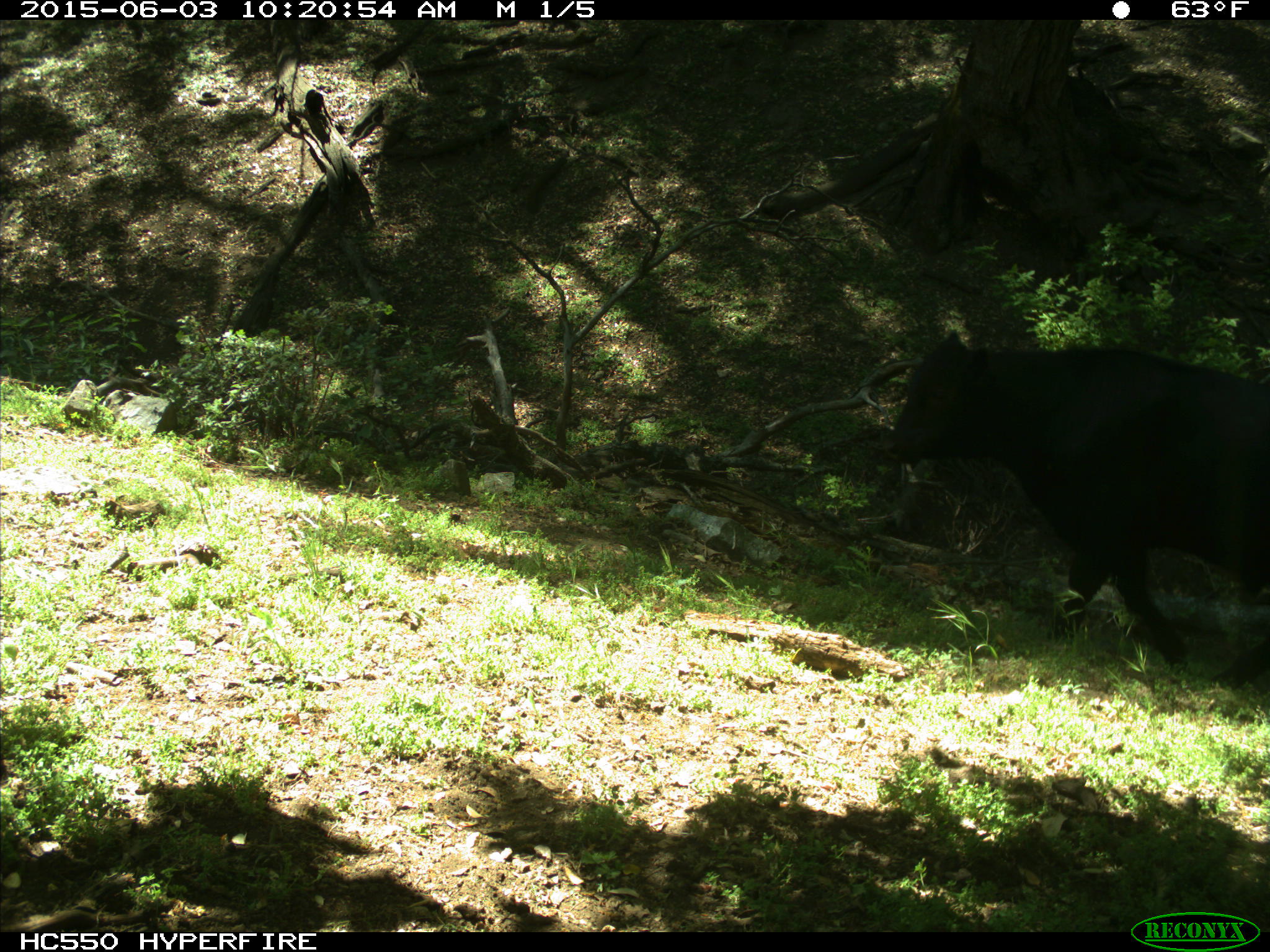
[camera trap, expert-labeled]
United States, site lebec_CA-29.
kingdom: Animalia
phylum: Chordata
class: Mammalia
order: Artiodactyla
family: Bovidae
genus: Bos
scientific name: Bos taurus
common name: domestic cow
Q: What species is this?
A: Bos taurus (domestic cow).